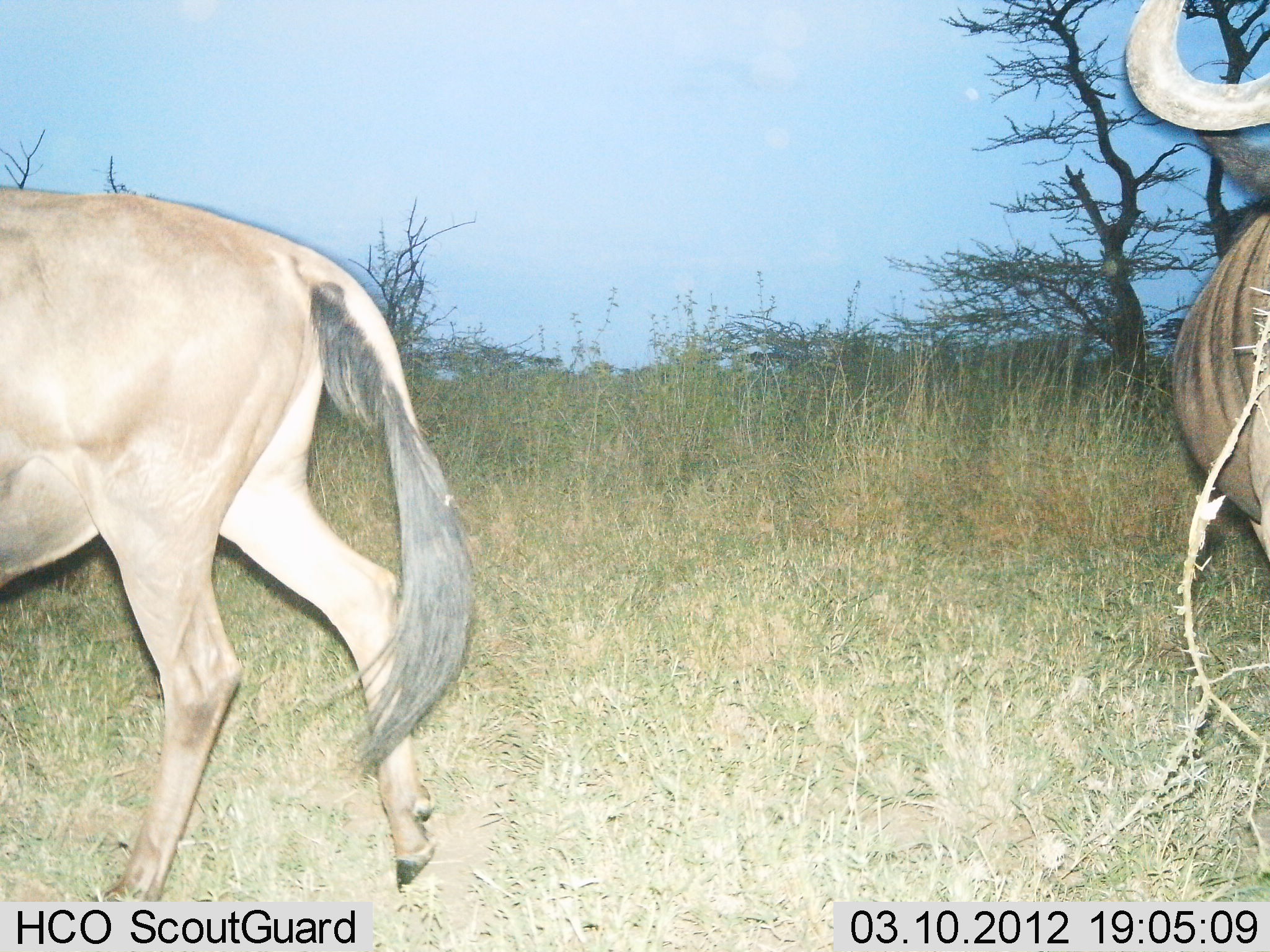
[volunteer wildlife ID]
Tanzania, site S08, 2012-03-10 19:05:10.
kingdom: Animalia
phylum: Chordata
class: Mammalia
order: Artiodactyla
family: Bovidae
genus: Connochaetes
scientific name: Connochaetes taurinus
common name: blue wildebeest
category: wildebeest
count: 2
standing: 50%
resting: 0%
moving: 79%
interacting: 0%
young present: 0%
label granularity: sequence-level